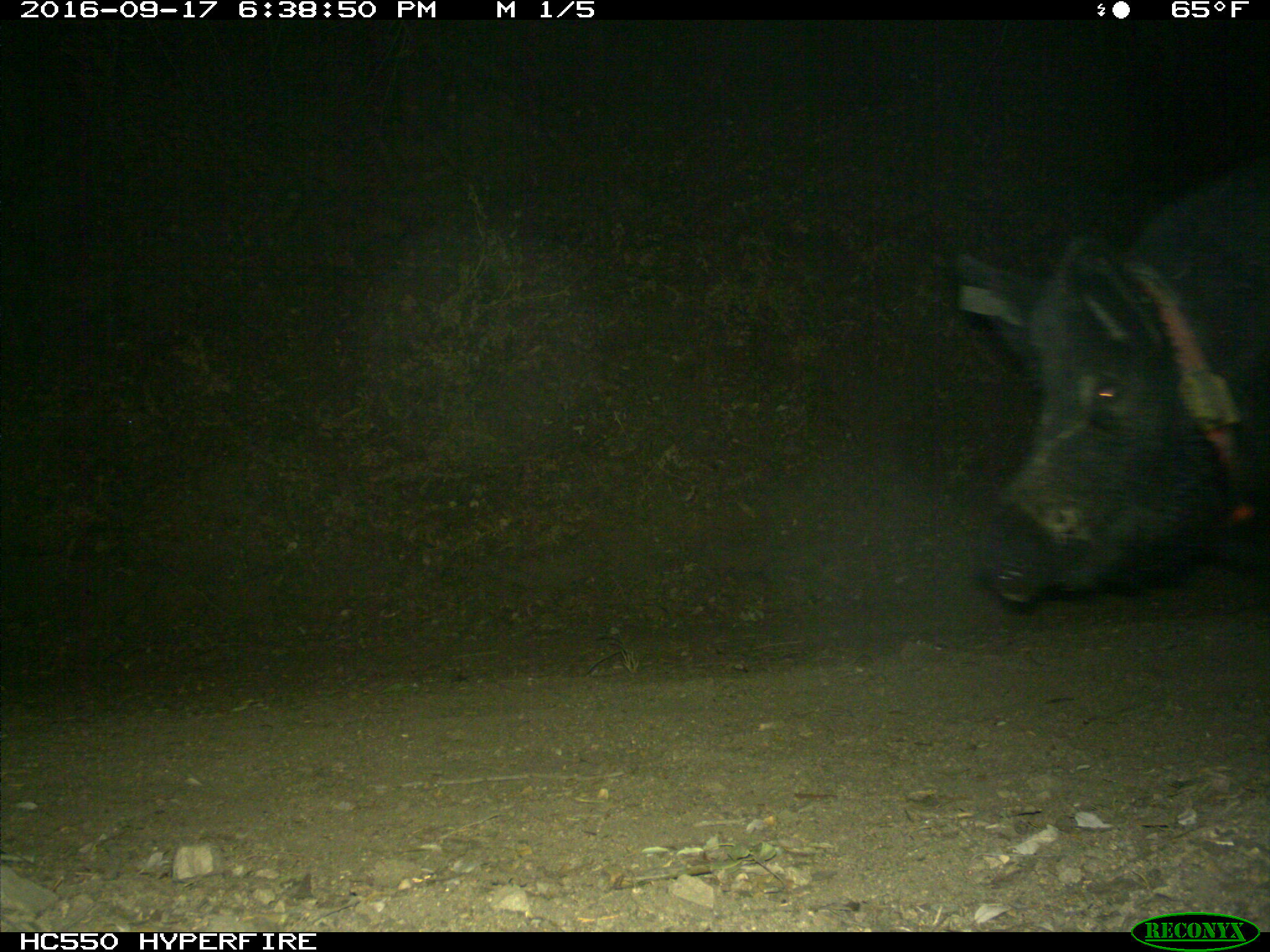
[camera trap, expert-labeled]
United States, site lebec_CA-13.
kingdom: Animalia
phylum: Chordata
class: Mammalia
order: Artiodactyla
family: Suidae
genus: Sus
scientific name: Sus scrofa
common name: wild boar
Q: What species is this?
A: Sus scrofa (wild boar).